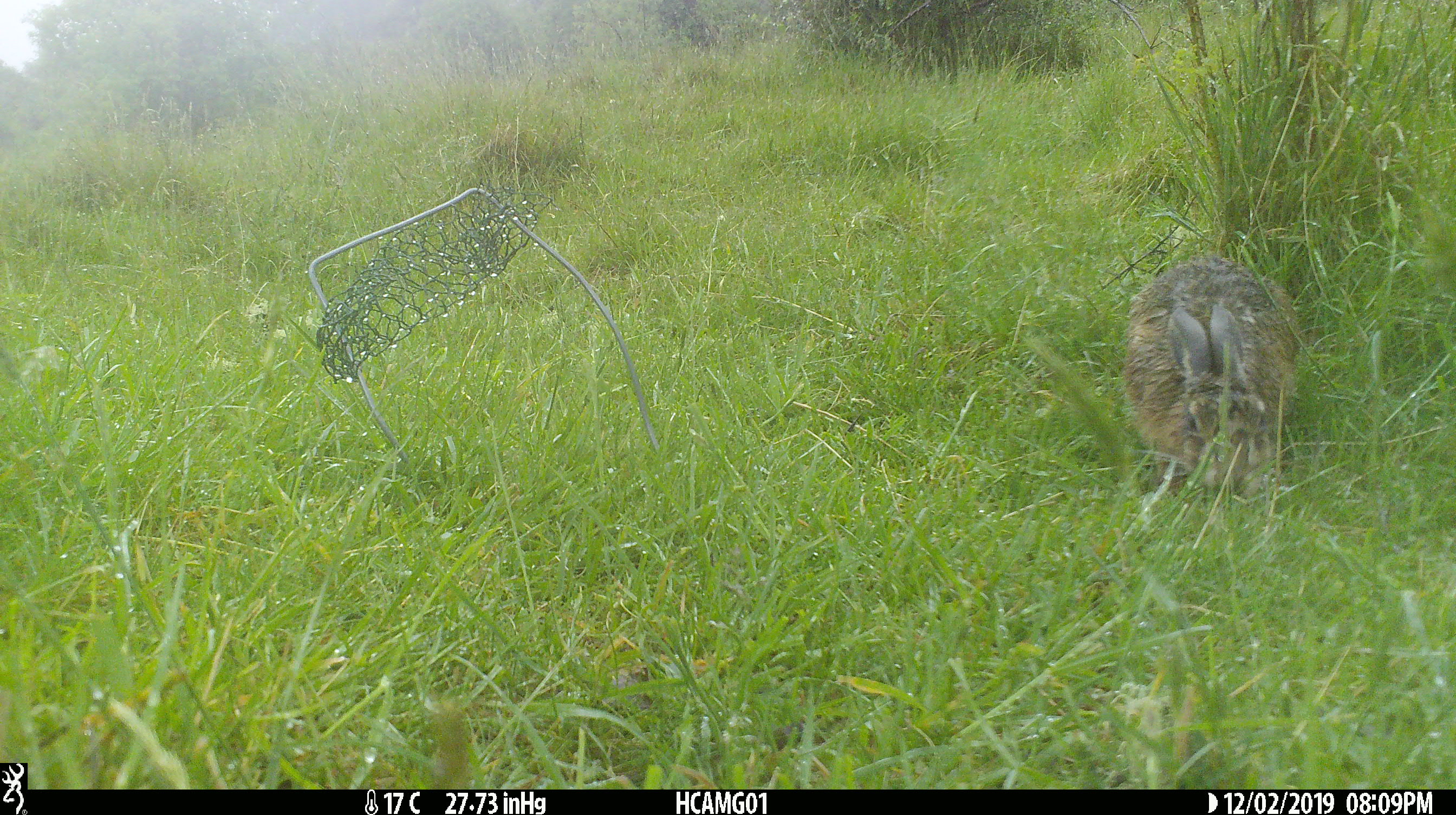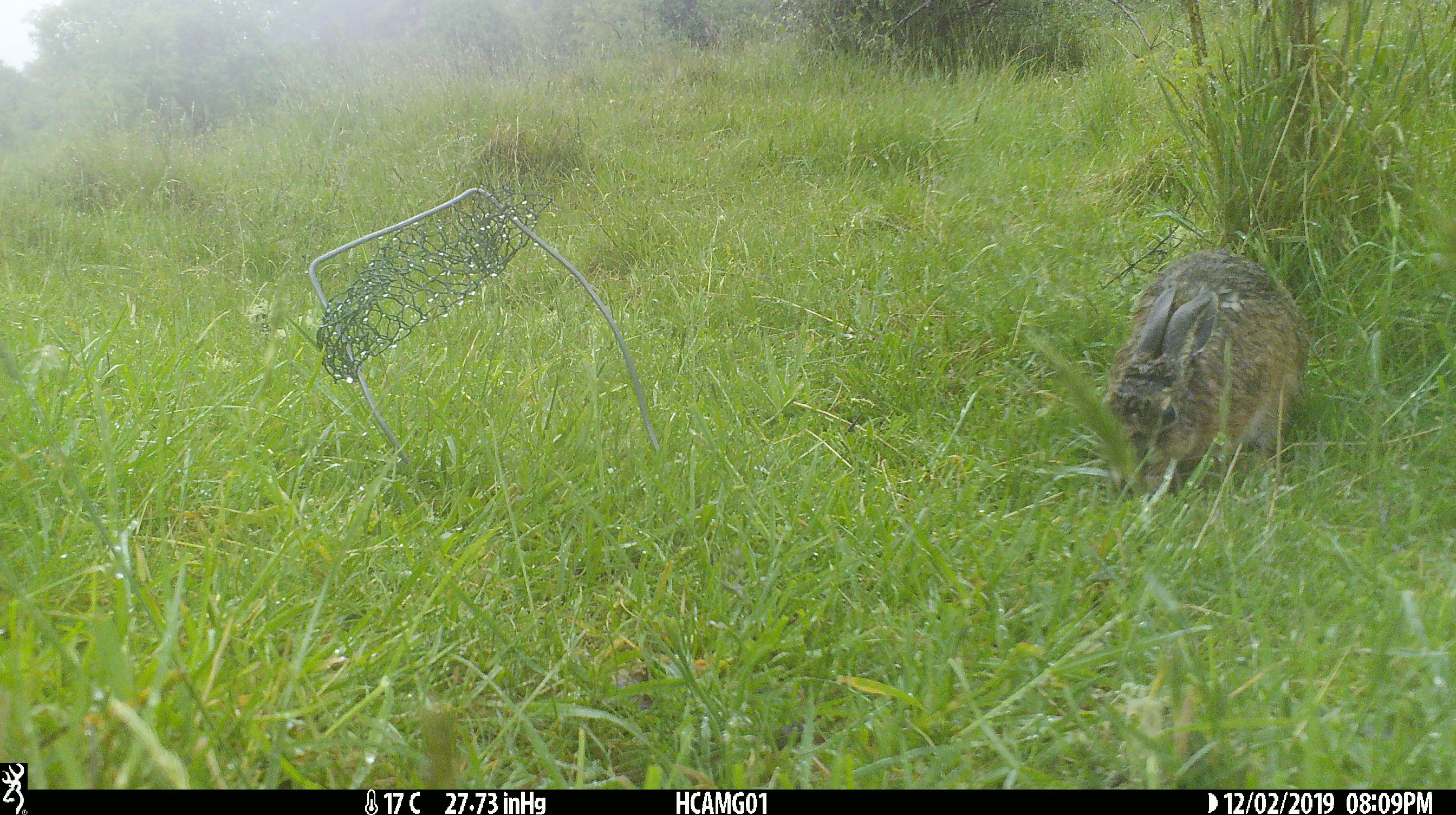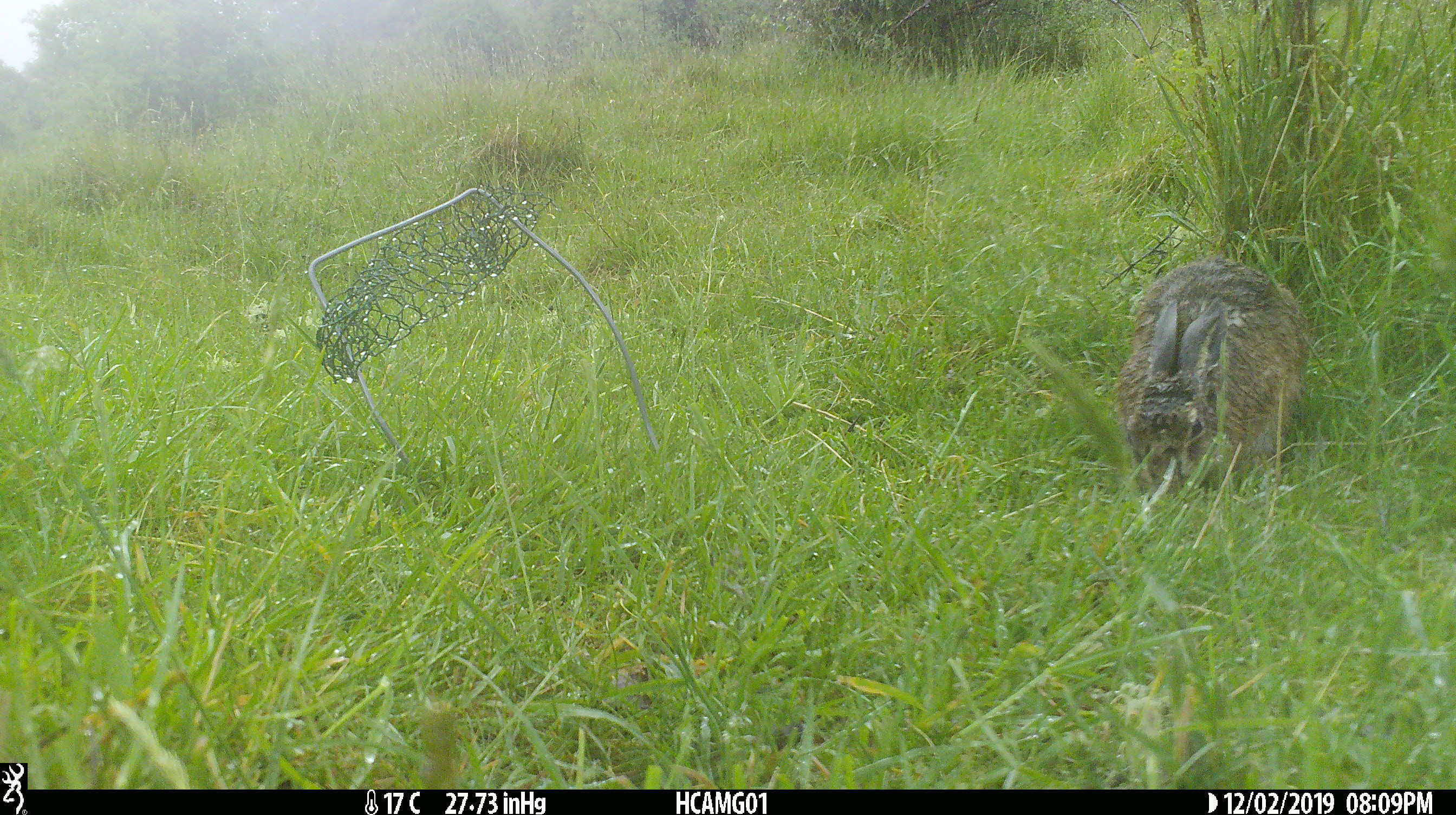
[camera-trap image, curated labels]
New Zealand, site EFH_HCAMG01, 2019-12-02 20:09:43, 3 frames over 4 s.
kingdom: Animalia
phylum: Chordata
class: Mammalia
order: Lagomorpha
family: Leporidae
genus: Oryctolagus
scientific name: Oryctolagus cuniculus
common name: european rabbit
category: rabbit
Rabbit (european rabbit) (Oryctolagus cuniculus).